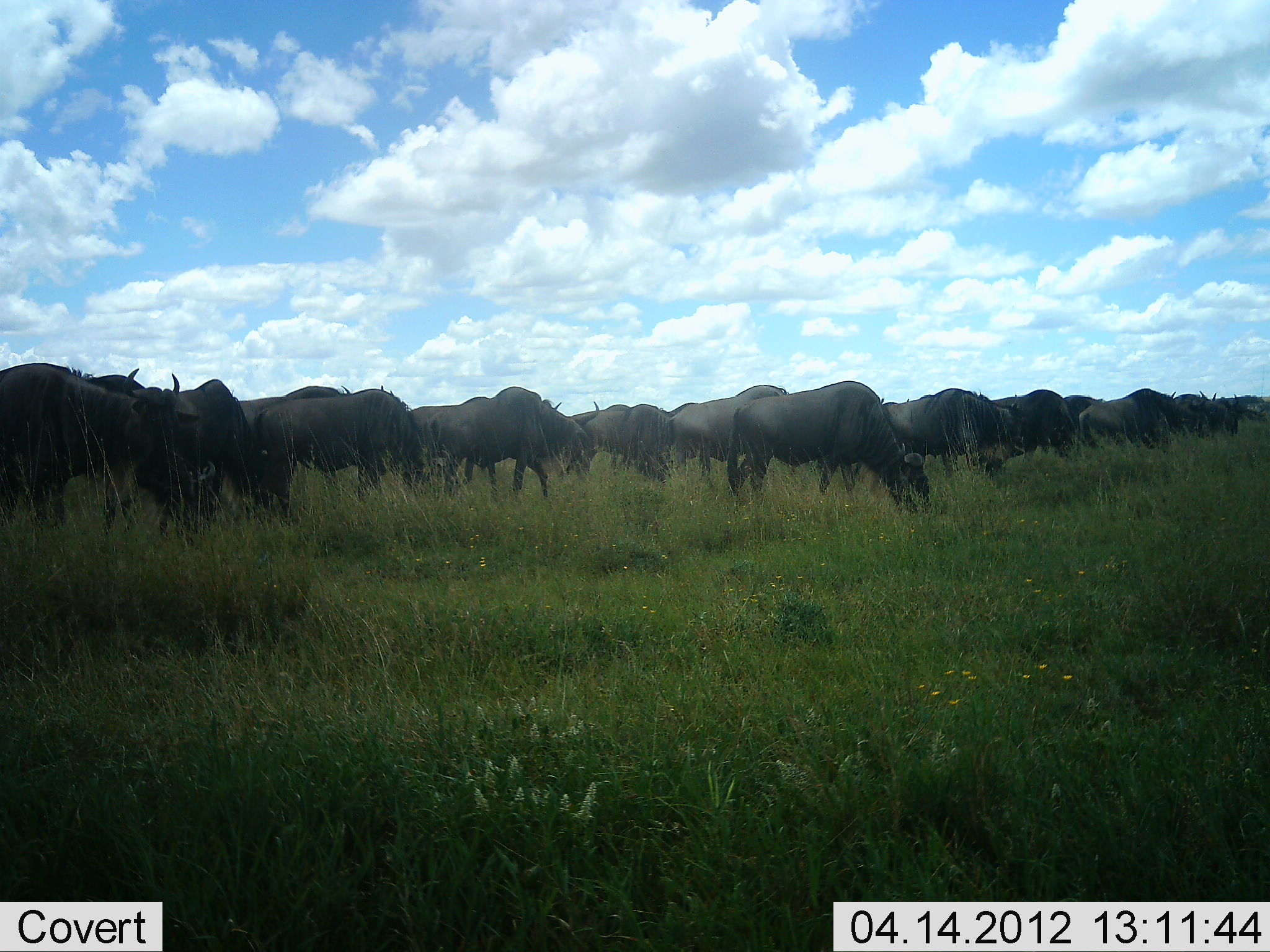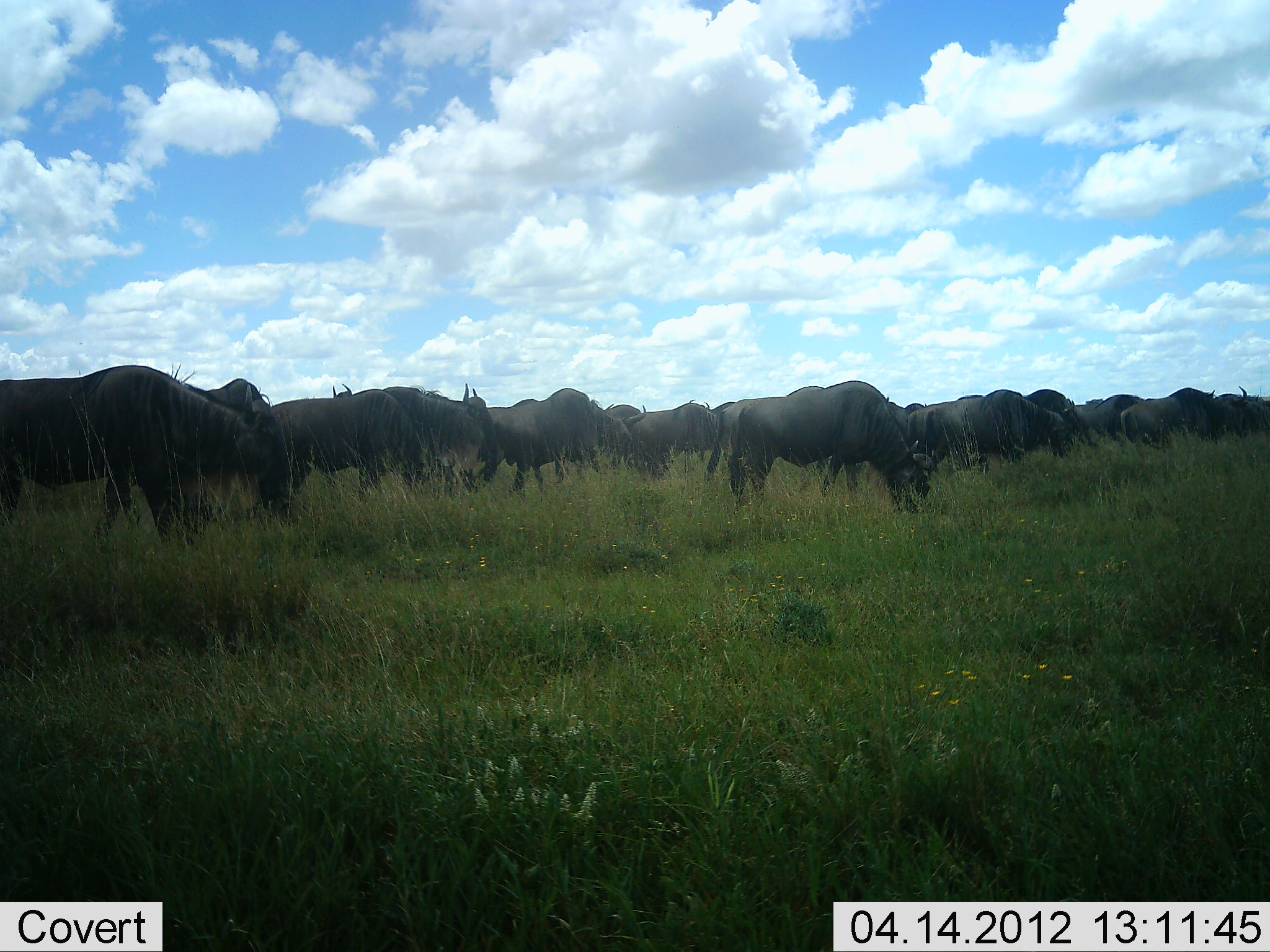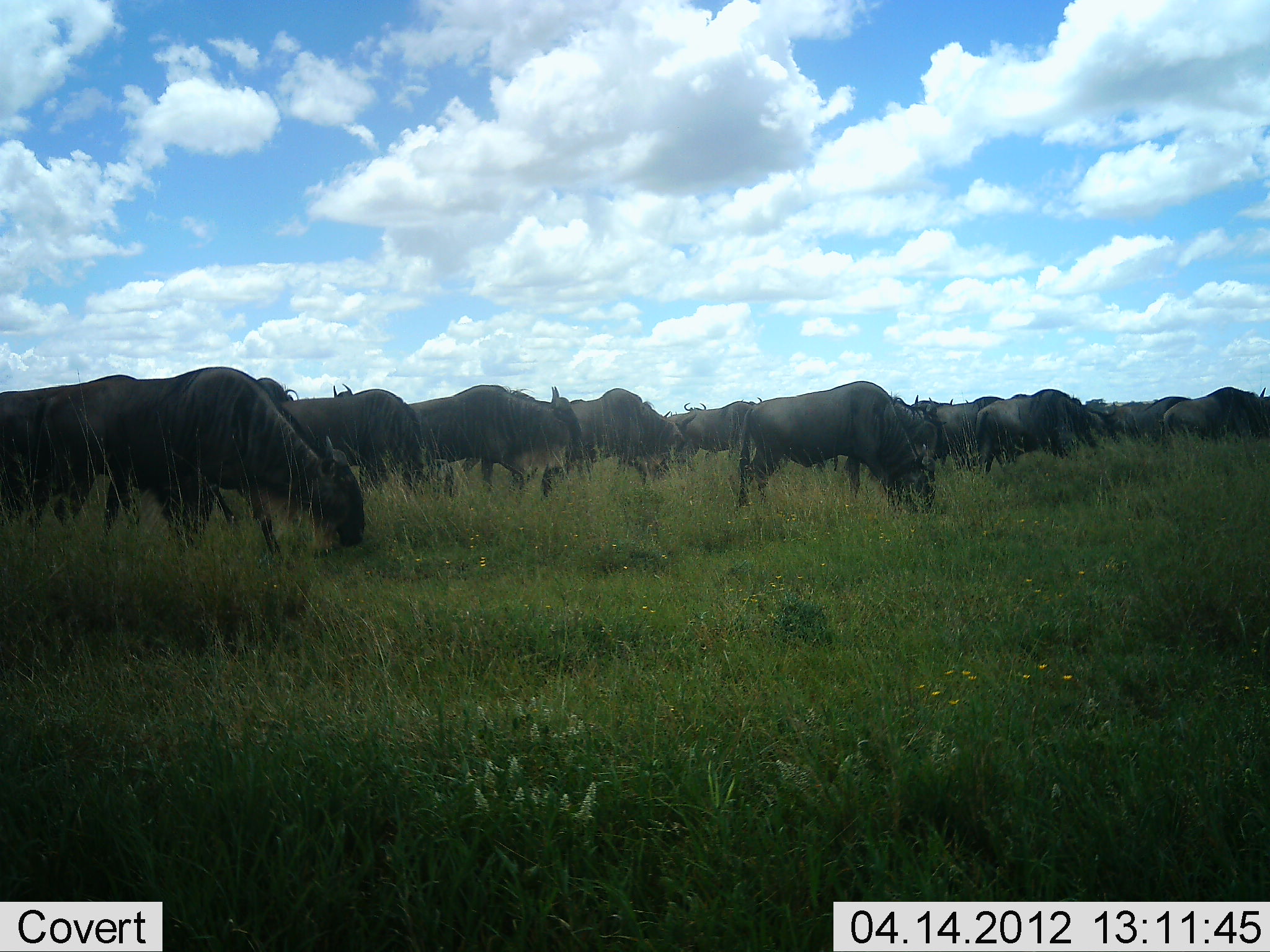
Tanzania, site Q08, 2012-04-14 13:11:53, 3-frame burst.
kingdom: Animalia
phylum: Chordata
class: Mammalia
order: Artiodactyla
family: Bovidae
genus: Connochaetes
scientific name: Connochaetes taurinus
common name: blue wildebeest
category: wildebeest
Wildebeest (blue wildebeest) (Connochaetes taurinus), count 11-50. Behavior (volunteer vote fractions): standing 16%, resting 4%, moving 60%, interacting 0%. Young present (vote fraction): 0%. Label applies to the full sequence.